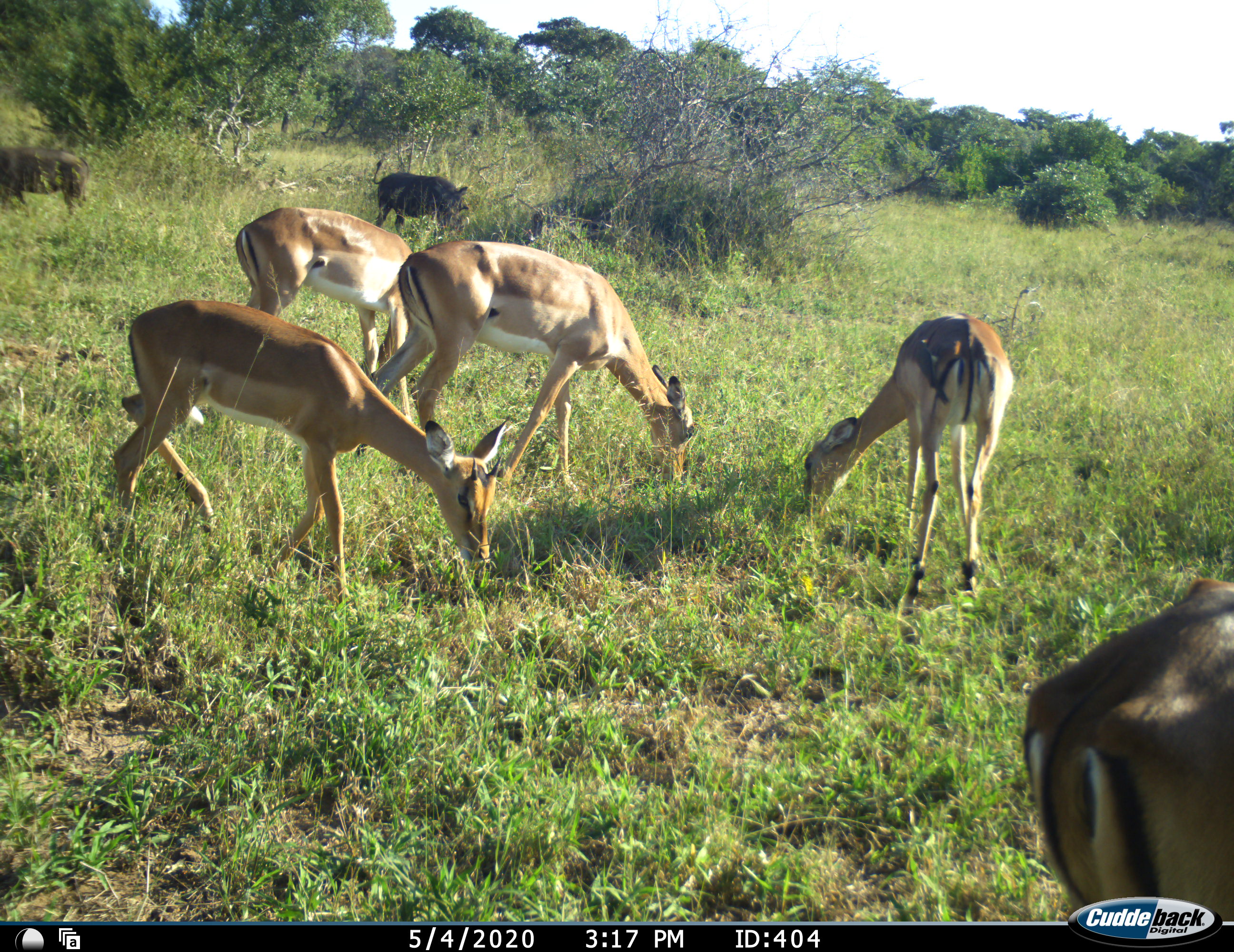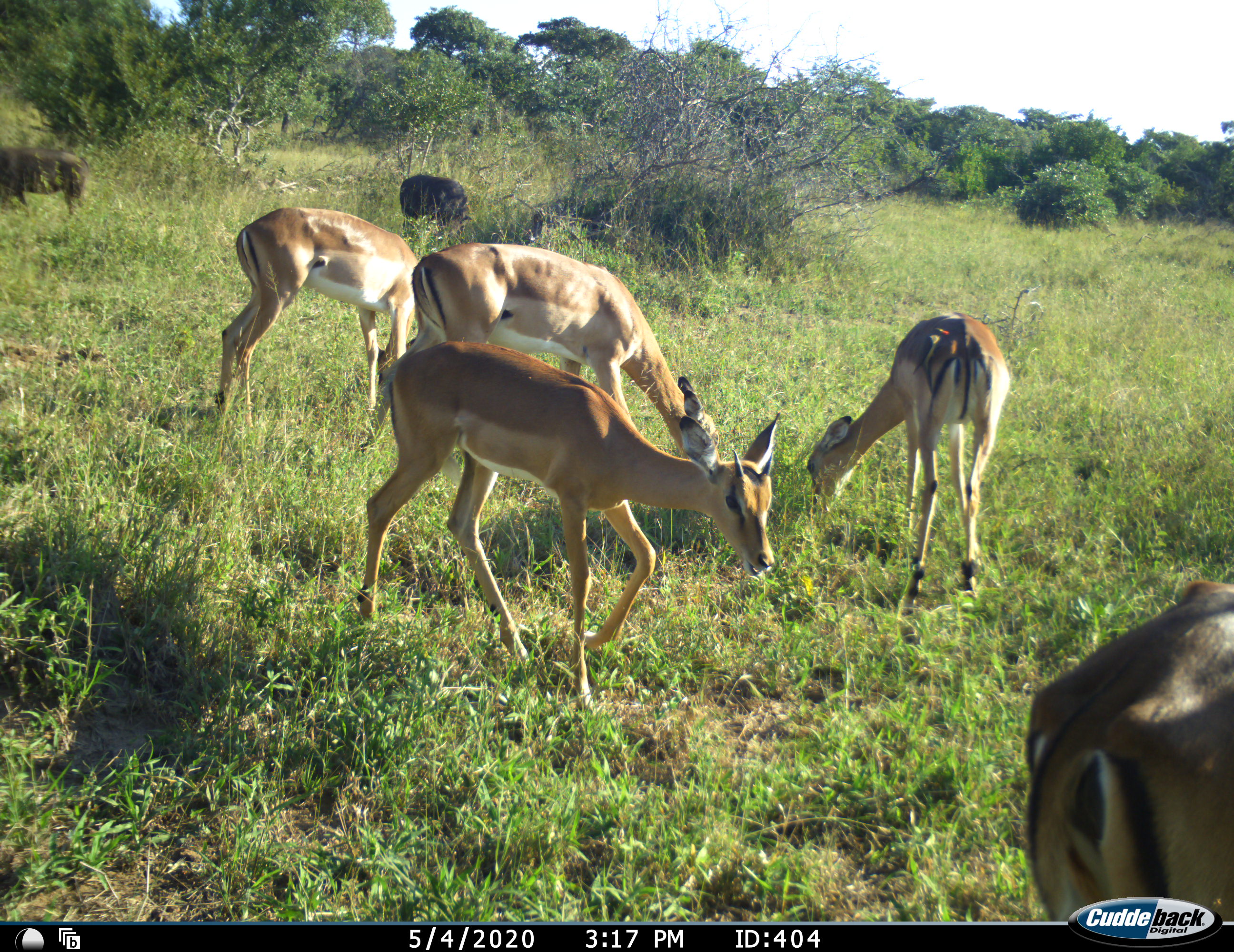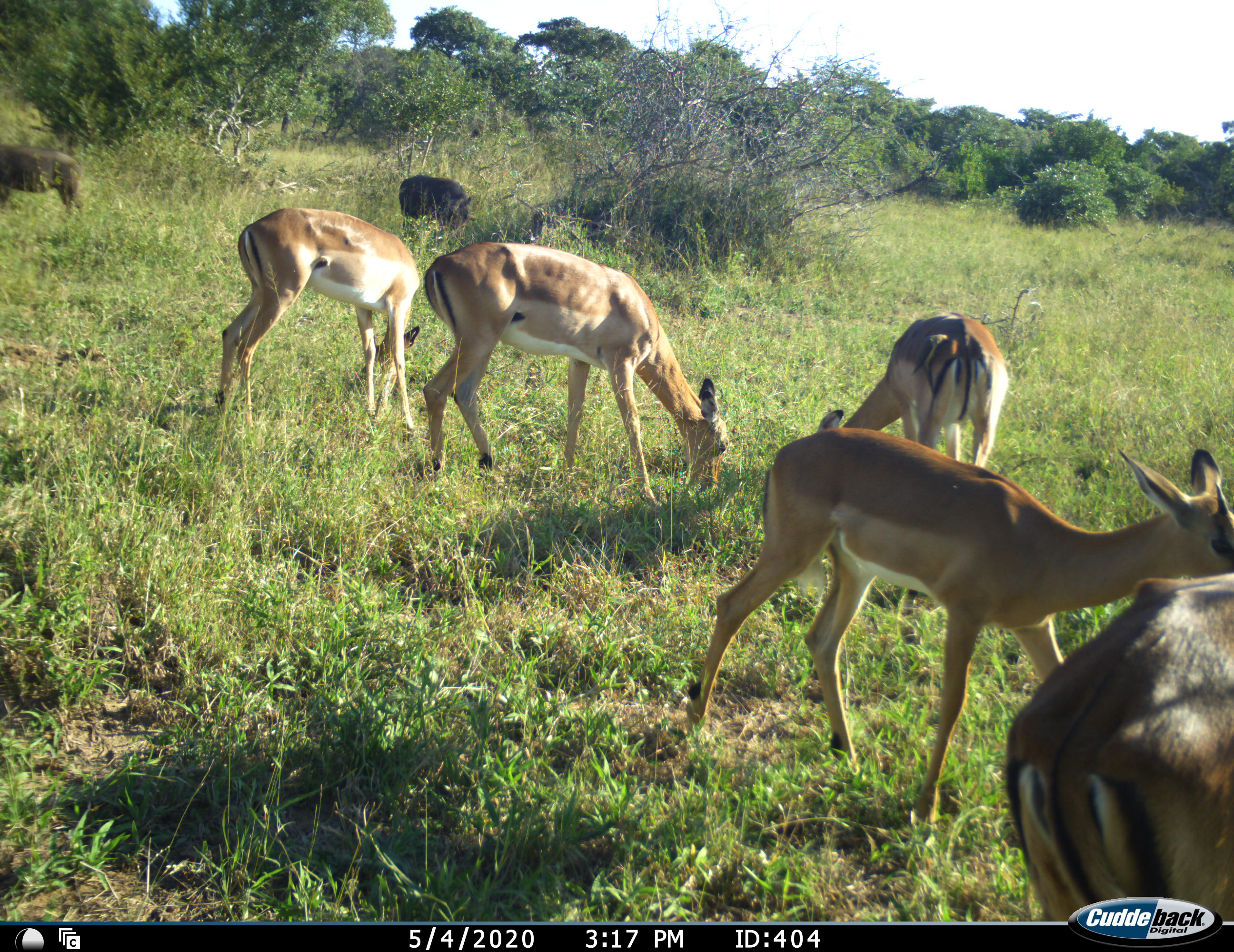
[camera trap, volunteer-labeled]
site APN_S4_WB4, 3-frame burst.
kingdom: Animalia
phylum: Chordata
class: Mammalia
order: Artiodactyla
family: Bovidae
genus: Aepyceros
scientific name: Aepyceros melampus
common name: impala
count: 5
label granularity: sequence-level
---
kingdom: Animalia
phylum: Chordata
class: Mammalia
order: Artiodactyla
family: Suidae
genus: Phacochoerus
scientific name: Phacochoerus africanus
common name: warthog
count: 2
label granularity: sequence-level